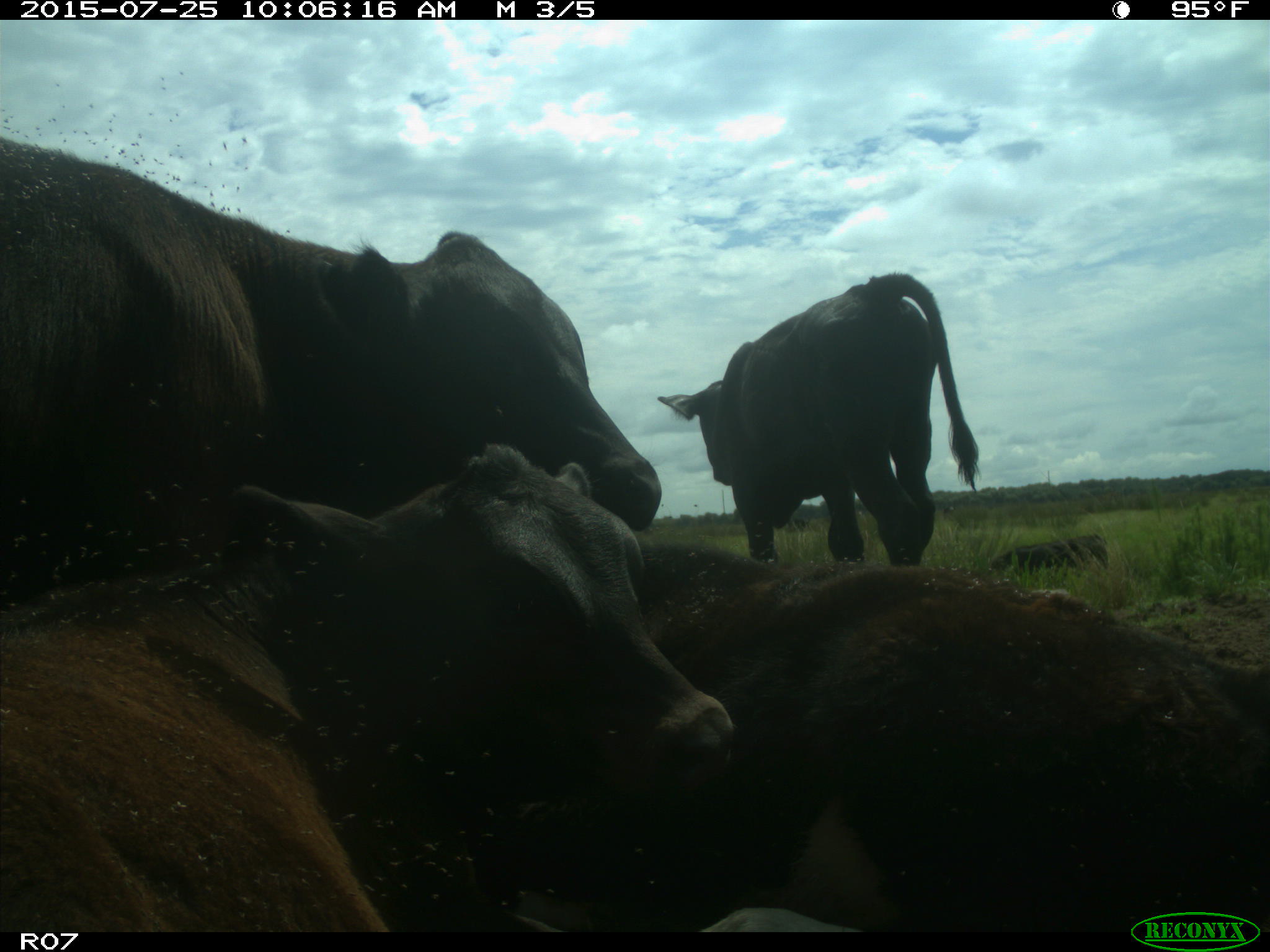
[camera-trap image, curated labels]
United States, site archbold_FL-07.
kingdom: Animalia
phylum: Chordata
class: Mammalia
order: Artiodactyla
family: Bovidae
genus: Bos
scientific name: Bos taurus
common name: domestic cow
Bos taurus (domestic cow).